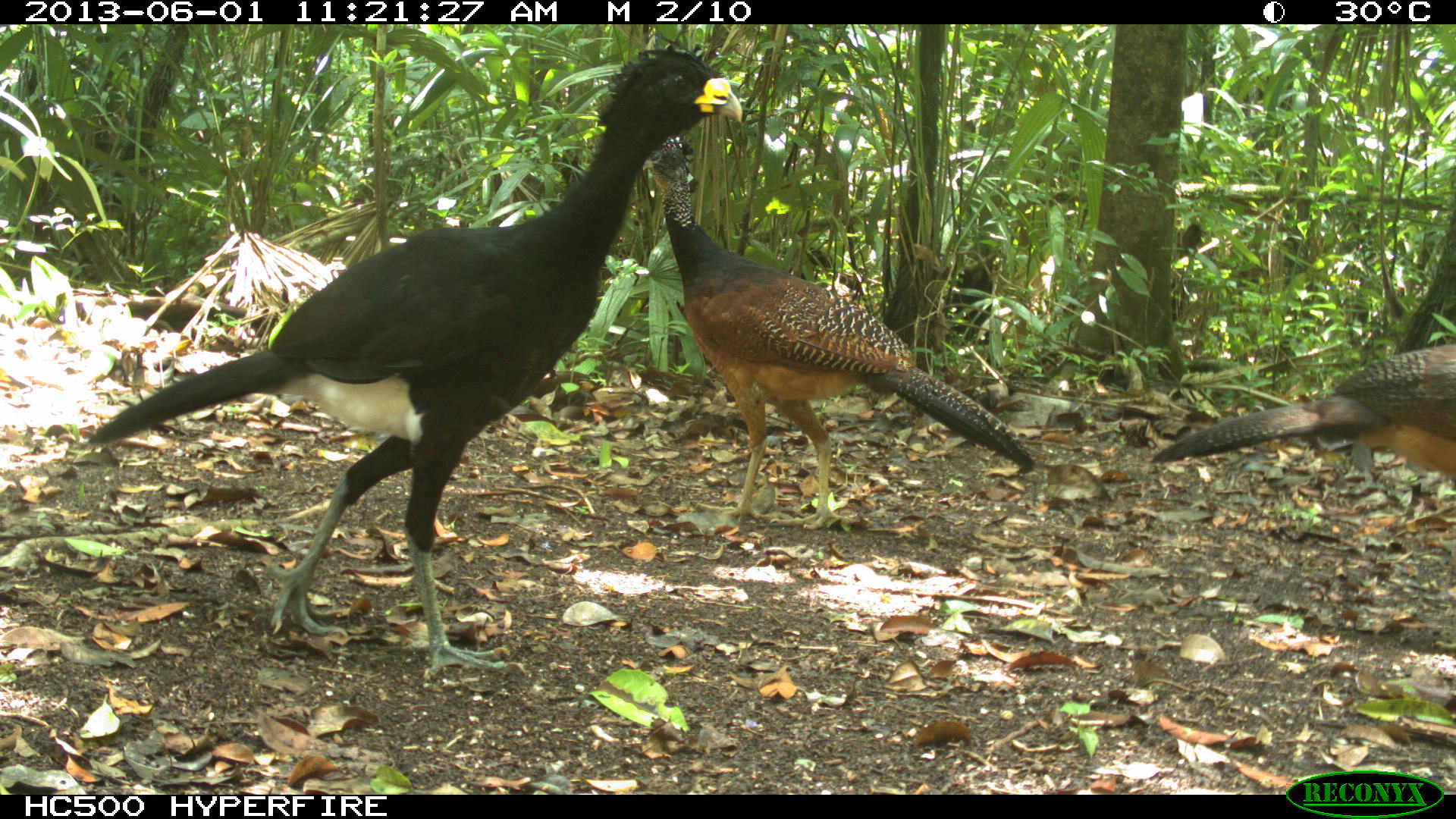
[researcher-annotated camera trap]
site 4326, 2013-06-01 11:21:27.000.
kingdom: Animalia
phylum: Chordata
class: Aves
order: Galliformes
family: Cracidae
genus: Crax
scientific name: Crax rubra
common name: great curassow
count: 4